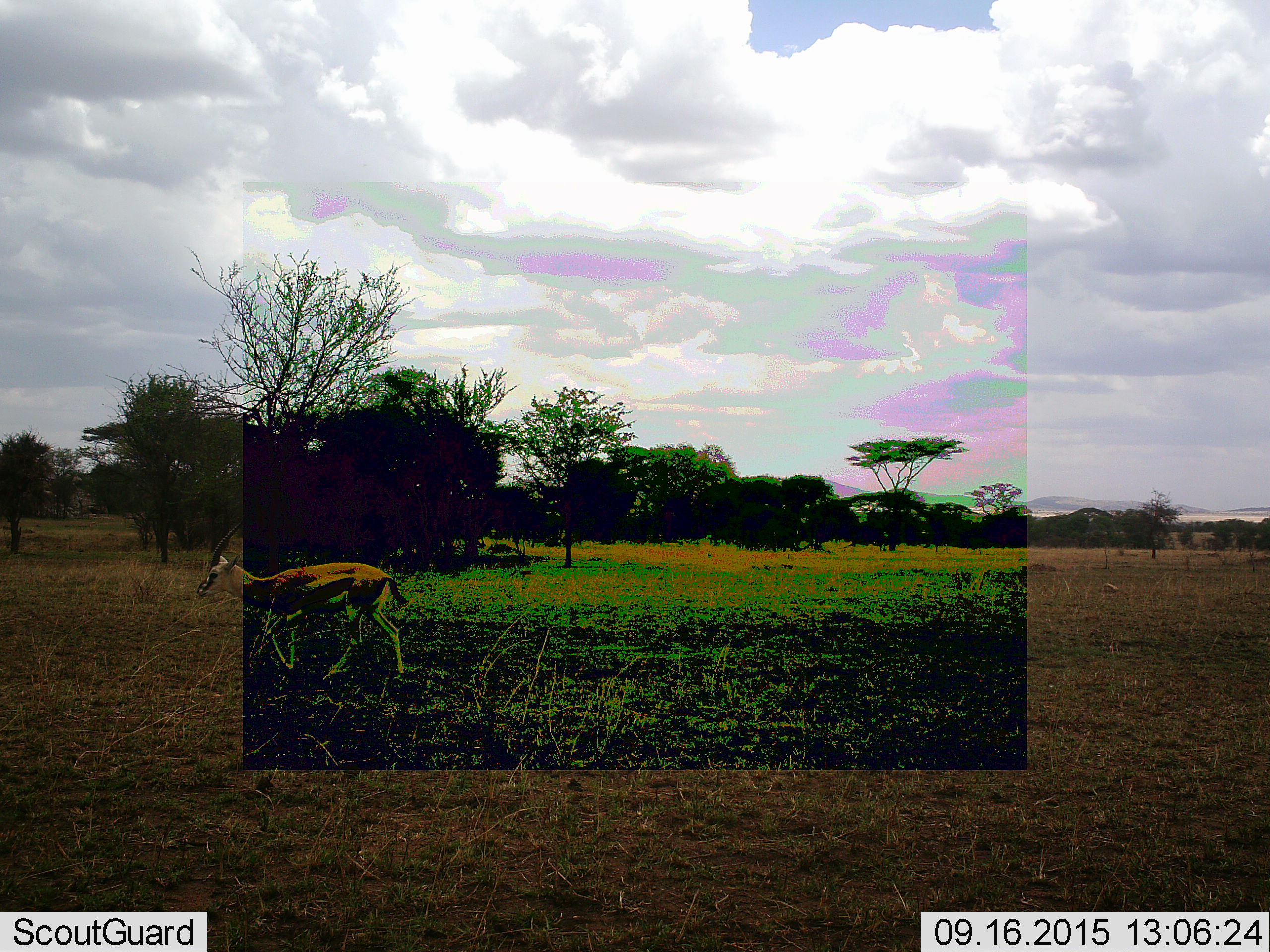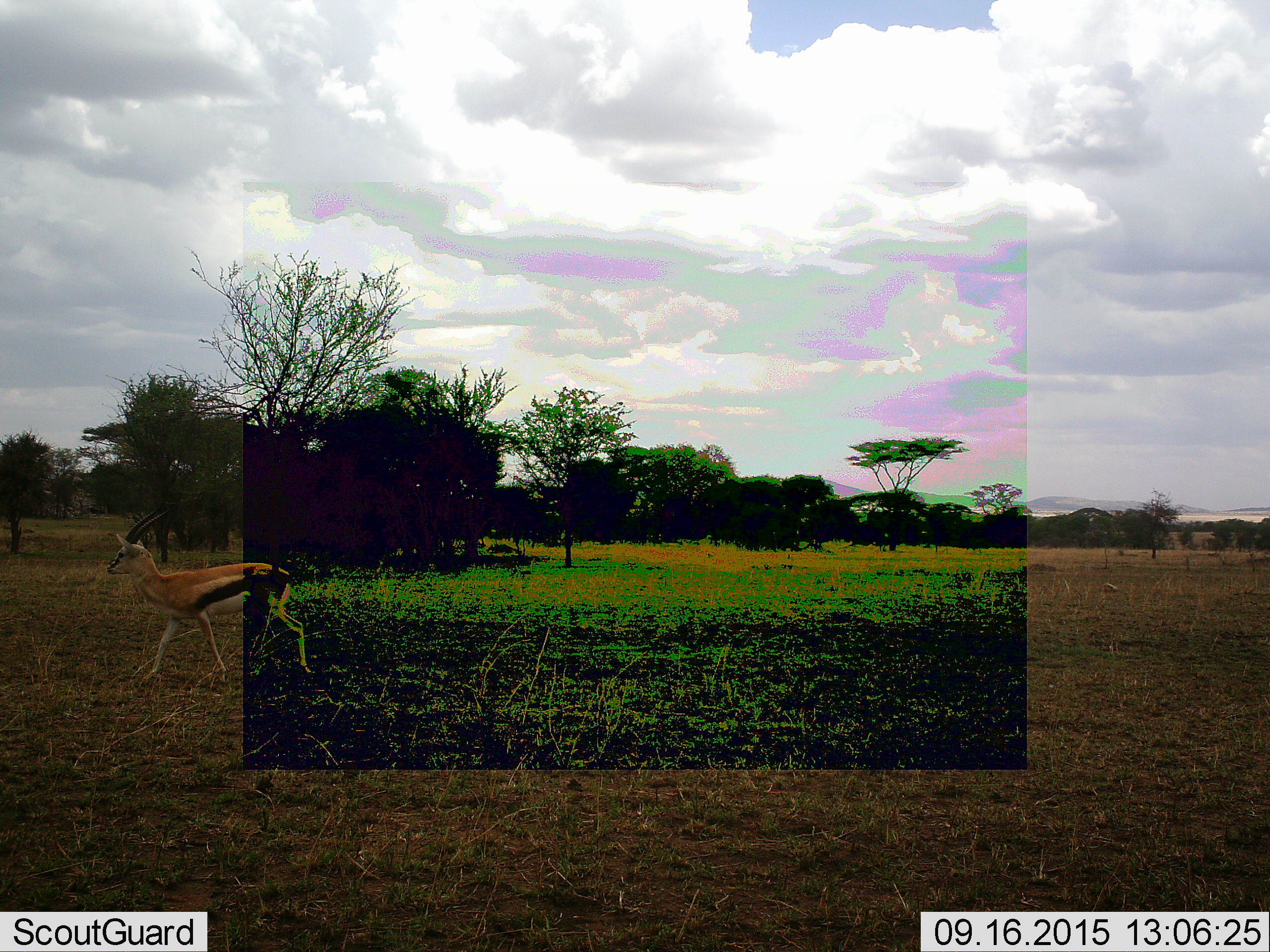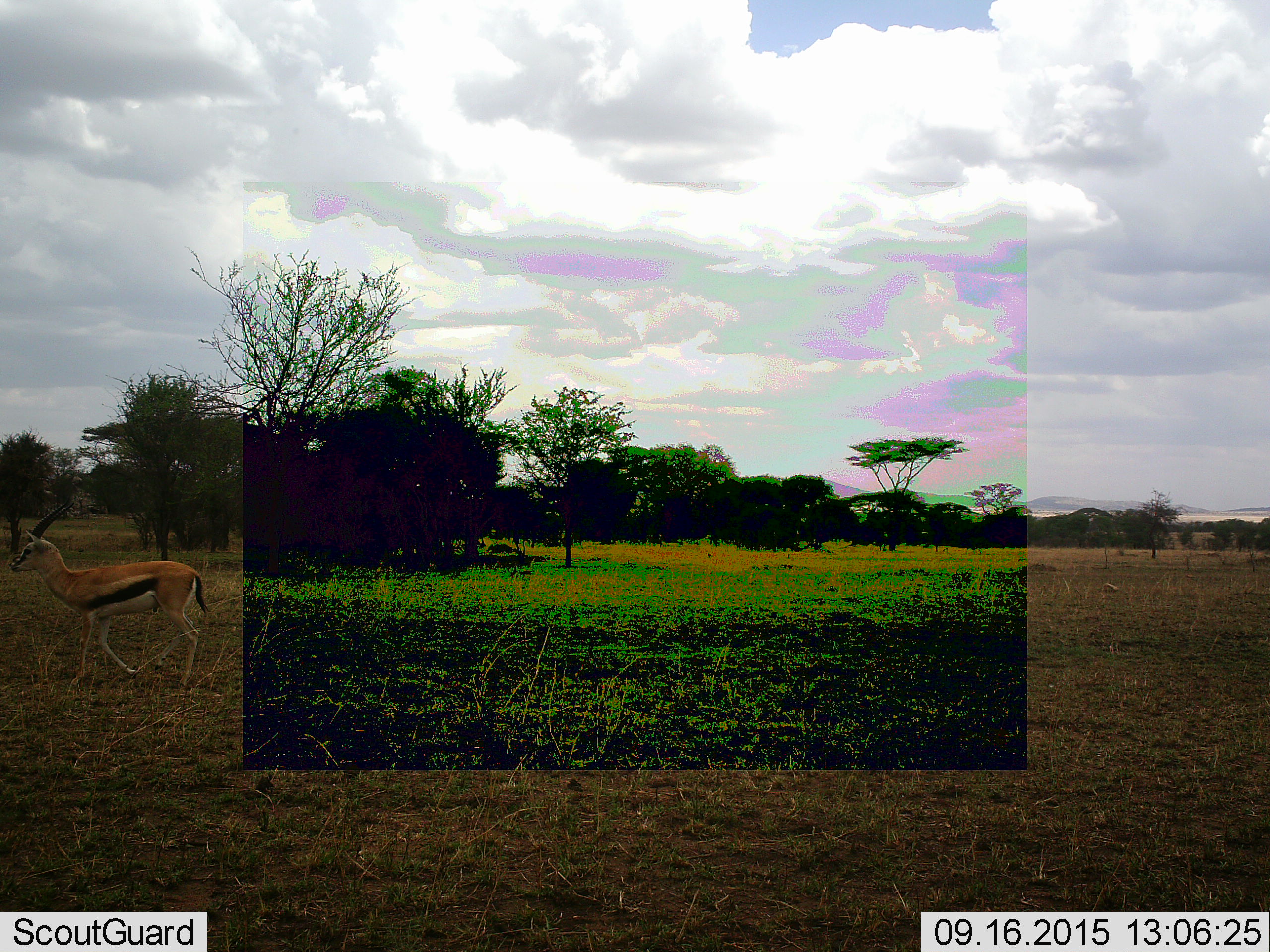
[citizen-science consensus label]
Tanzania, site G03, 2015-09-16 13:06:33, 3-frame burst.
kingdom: Animalia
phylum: Chordata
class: Mammalia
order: Artiodactyla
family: Bovidae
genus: Eudorcas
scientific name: Eudorcas thomsonii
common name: thomson's gazelle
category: gazellethomsons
Gazellethomsons (thomson's gazelle) (Eudorcas thomsonii), count 1. Behavior (volunteer vote fractions): standing 12%, resting 0%, moving 100%, interacting 0%. Young present (vote fraction): 0%. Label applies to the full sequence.